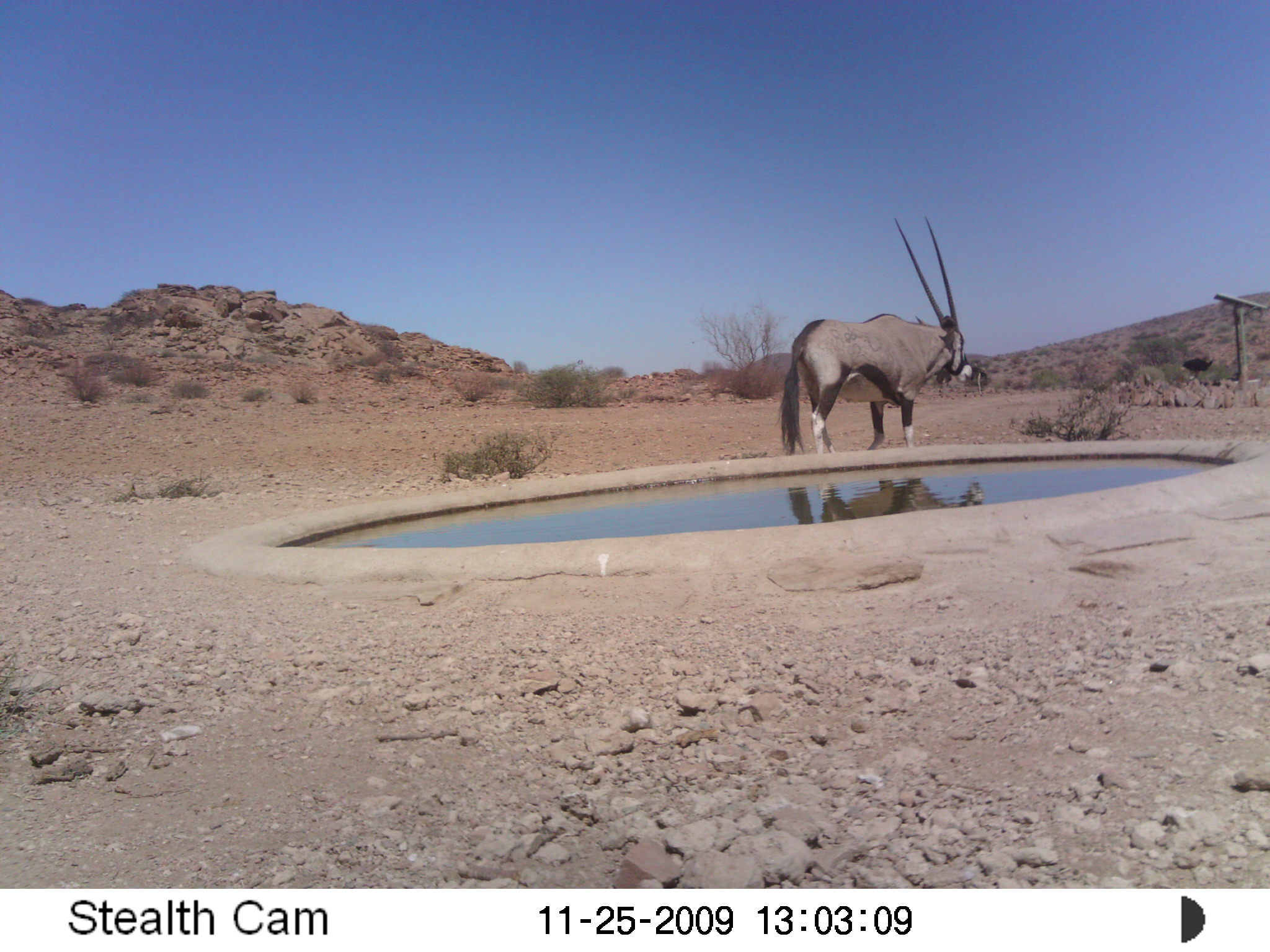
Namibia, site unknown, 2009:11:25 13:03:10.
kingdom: Animalia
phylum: Chordata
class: Mammalia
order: Artiodactyla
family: Bovidae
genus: Oryx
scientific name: Oryx gazella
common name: gemsbok